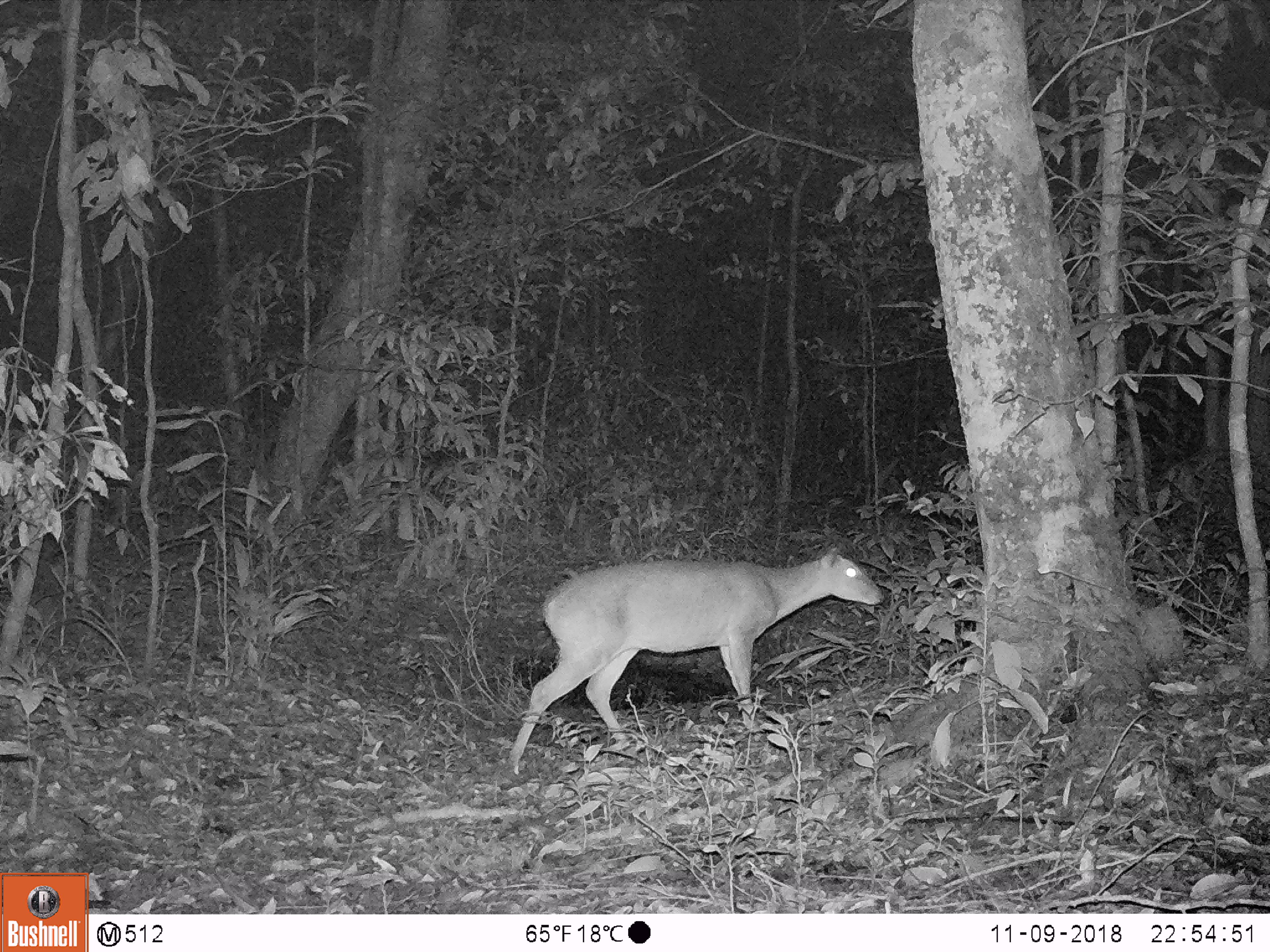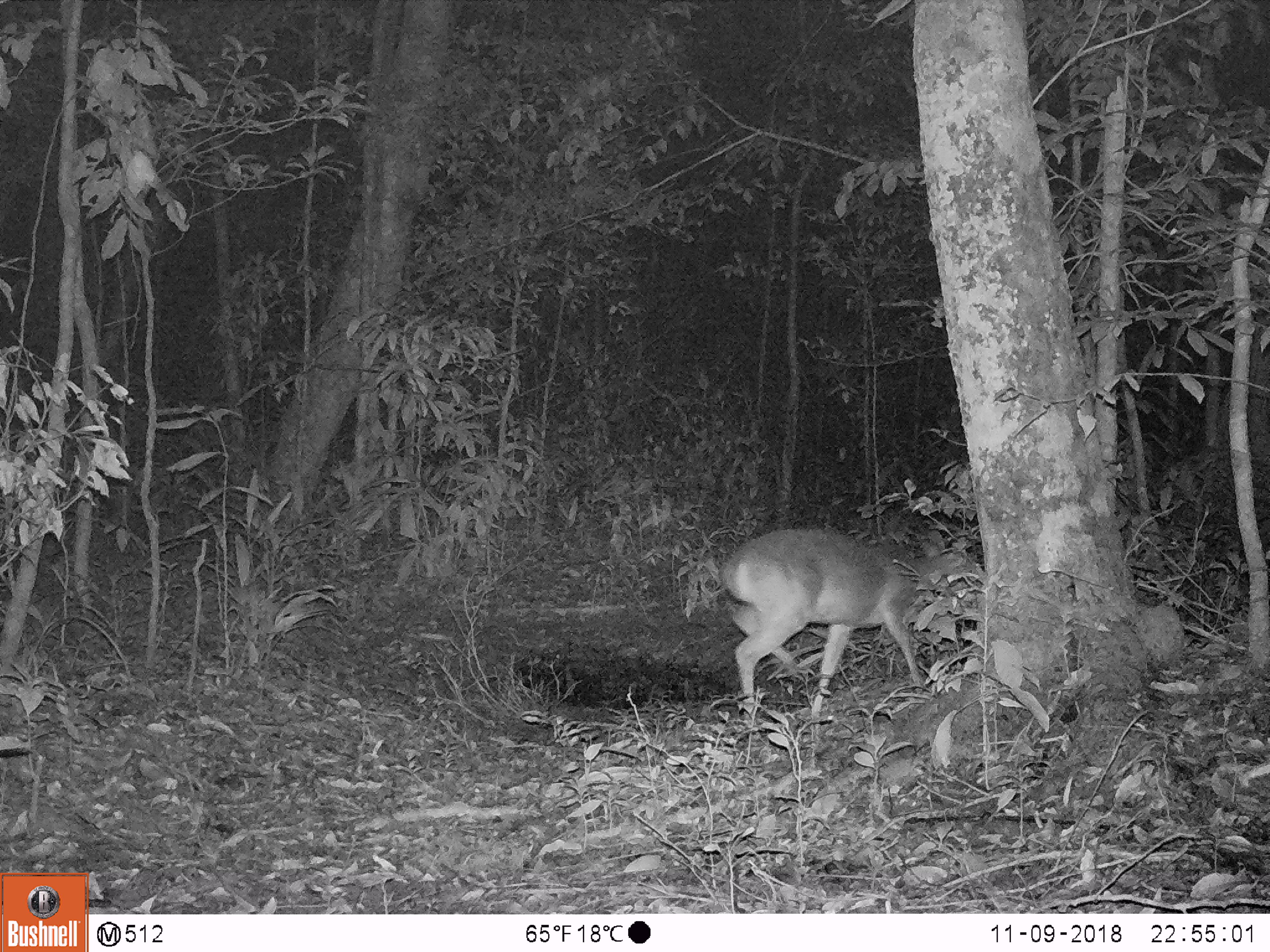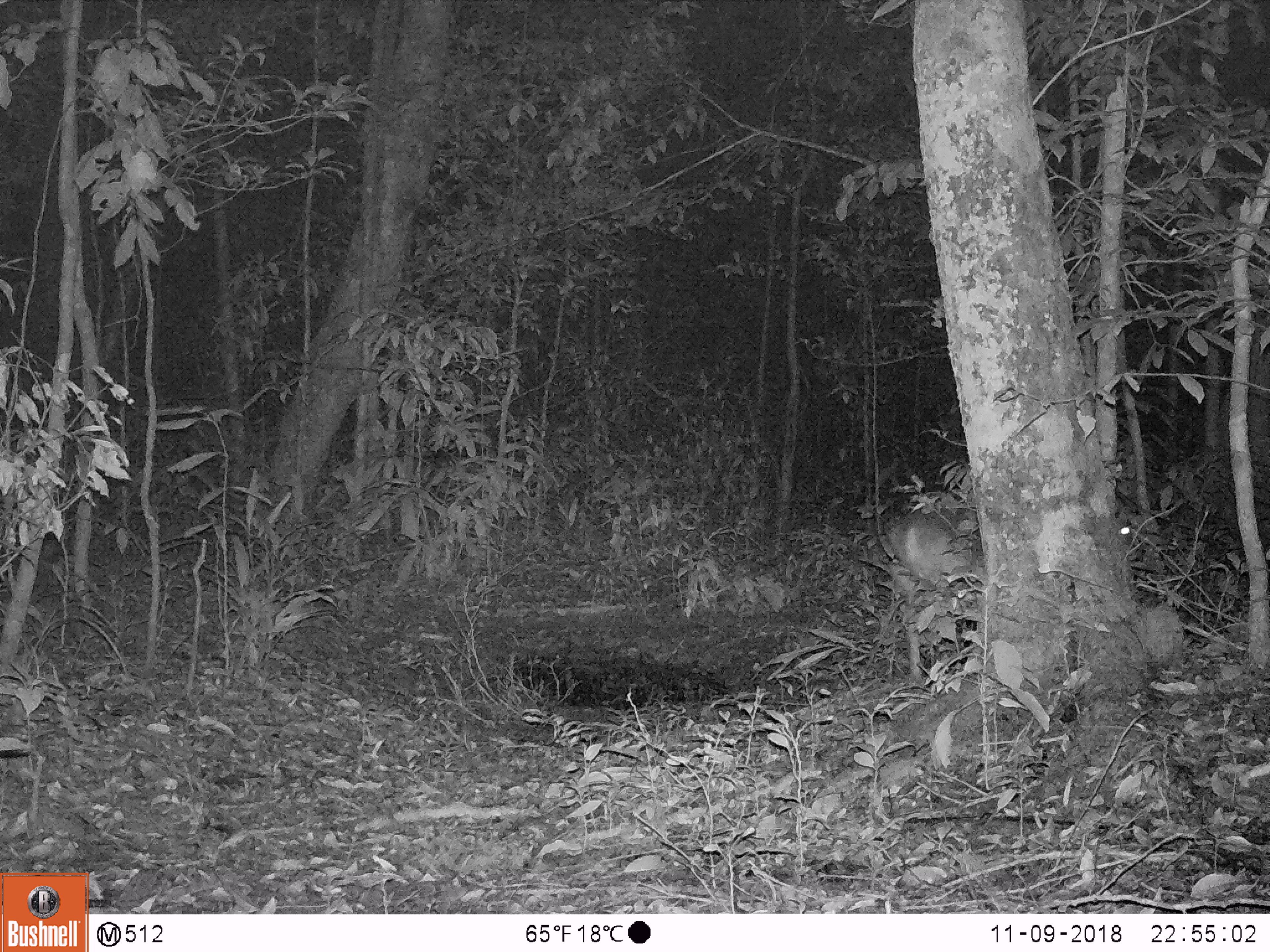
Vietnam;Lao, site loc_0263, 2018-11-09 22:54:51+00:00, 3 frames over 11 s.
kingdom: Animalia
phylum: Chordata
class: Mammalia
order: Artiodactyla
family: Cervidae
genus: Muntiacus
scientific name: Muntiacus vuquangensis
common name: large-antlered muntjac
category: large antlered muntjac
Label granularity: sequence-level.